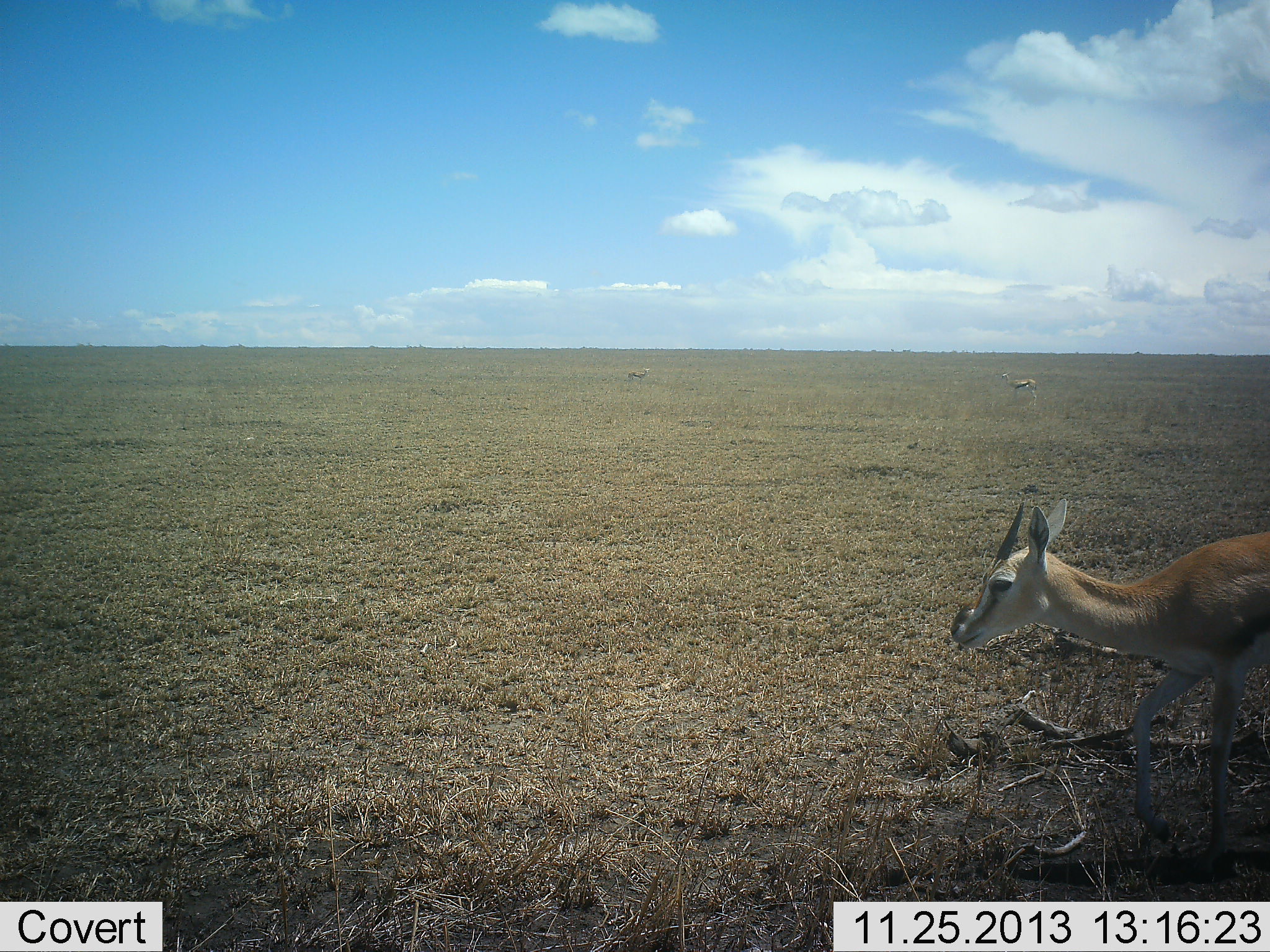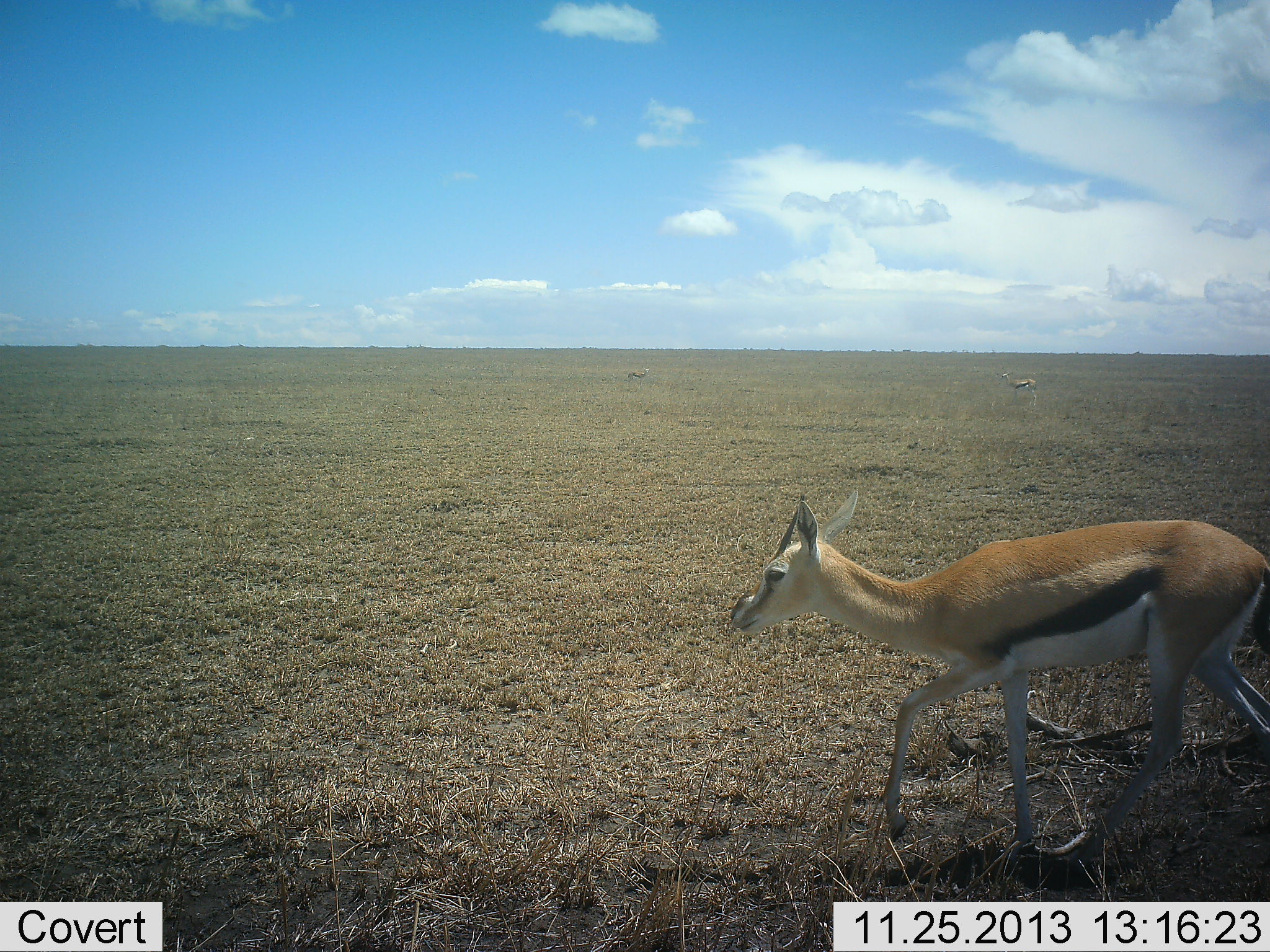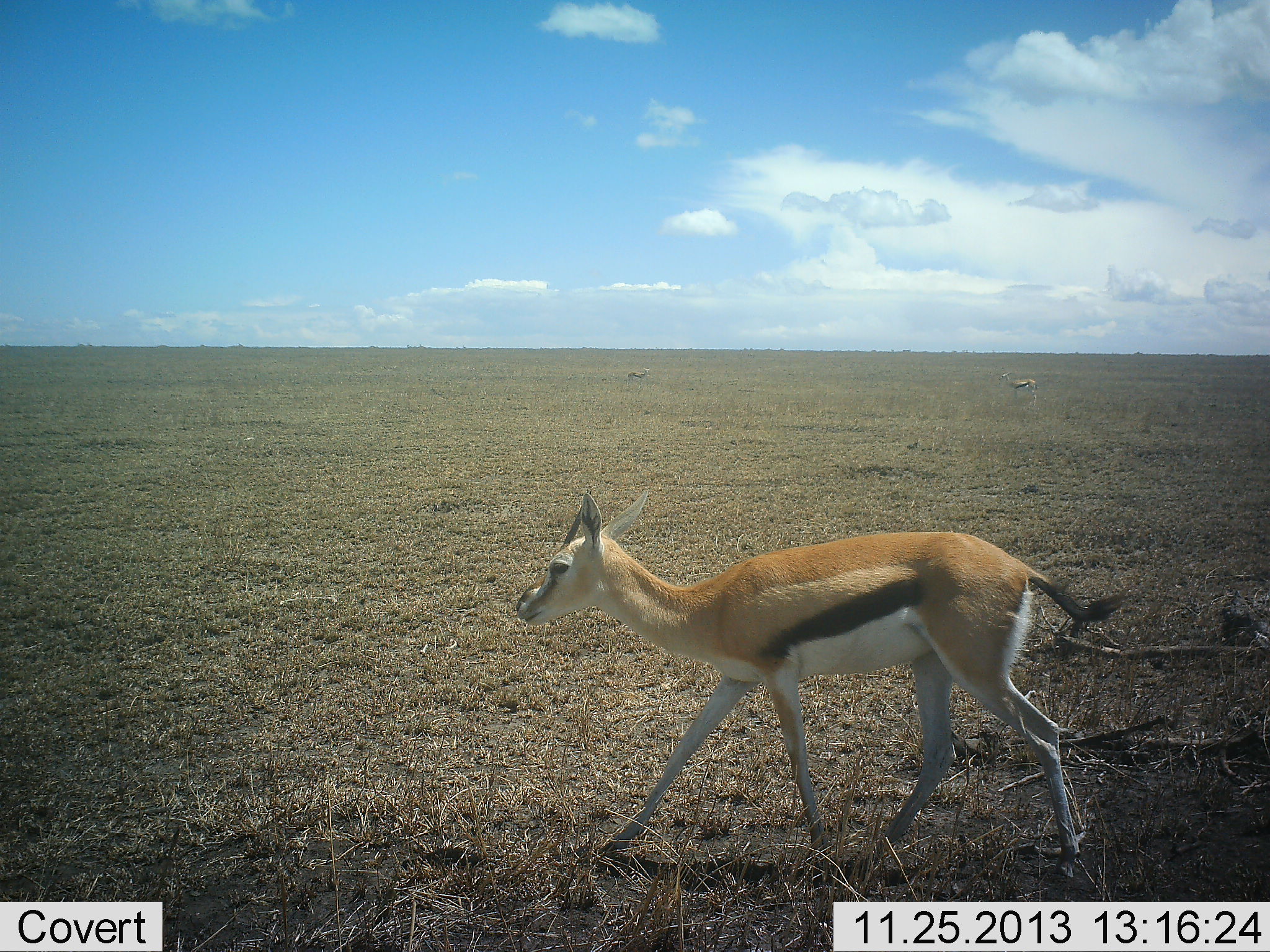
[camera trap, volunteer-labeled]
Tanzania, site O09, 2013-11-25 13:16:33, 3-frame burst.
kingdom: Animalia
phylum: Chordata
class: Mammalia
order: Artiodactyla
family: Bovidae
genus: Eudorcas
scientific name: Eudorcas thomsonii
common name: thomson's gazelle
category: gazellethomsons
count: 3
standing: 40%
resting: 0%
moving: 100%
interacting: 0%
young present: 0%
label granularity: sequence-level